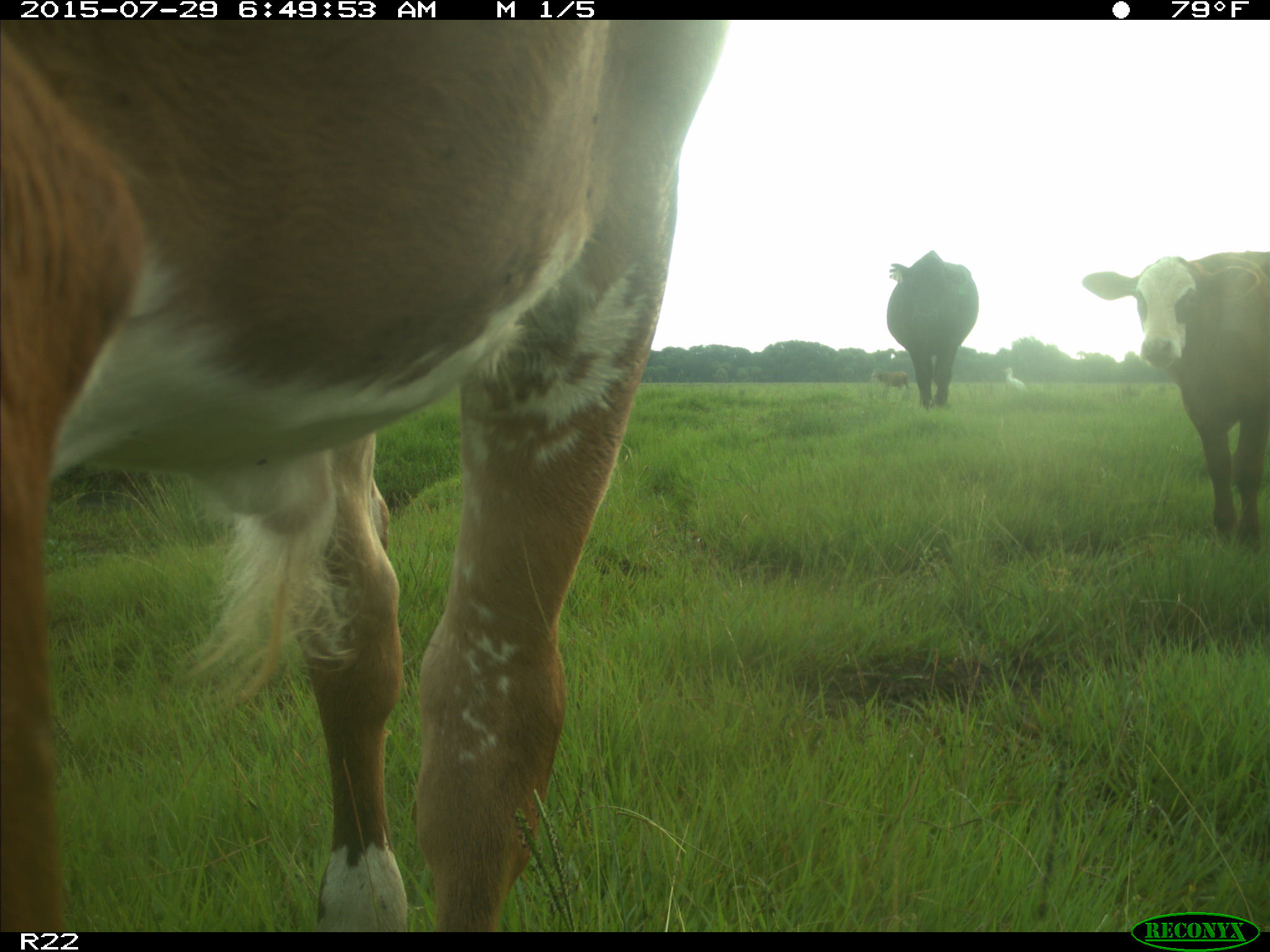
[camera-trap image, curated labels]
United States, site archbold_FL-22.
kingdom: Animalia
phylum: Chordata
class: Mammalia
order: Artiodactyla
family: Bovidae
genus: Bos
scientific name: Bos taurus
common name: domestic cow